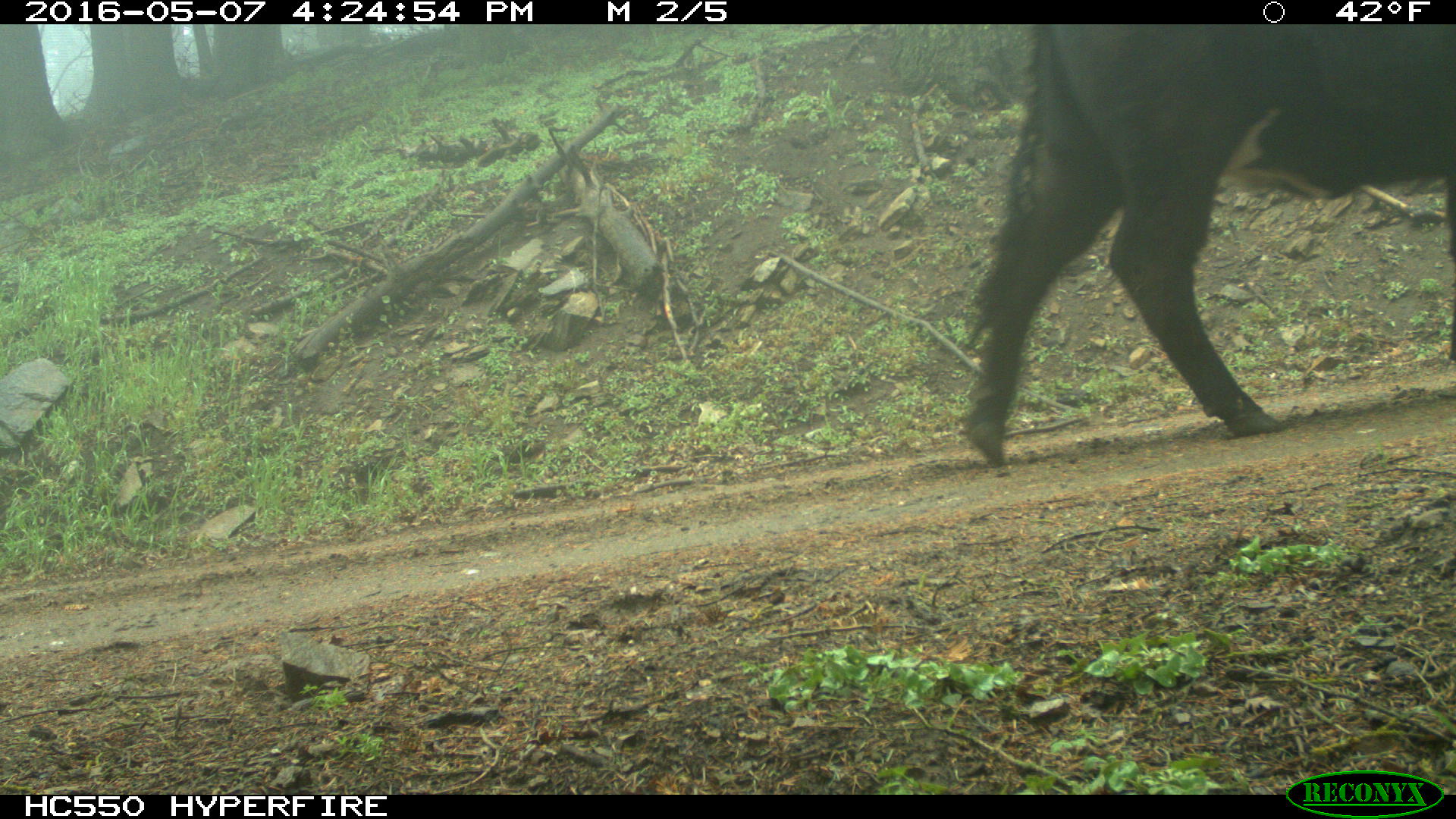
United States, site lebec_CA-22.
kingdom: Animalia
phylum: Chordata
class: Mammalia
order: Artiodactyla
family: Bovidae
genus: Bos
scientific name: Bos taurus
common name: domestic cow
Bos taurus (domestic cow).